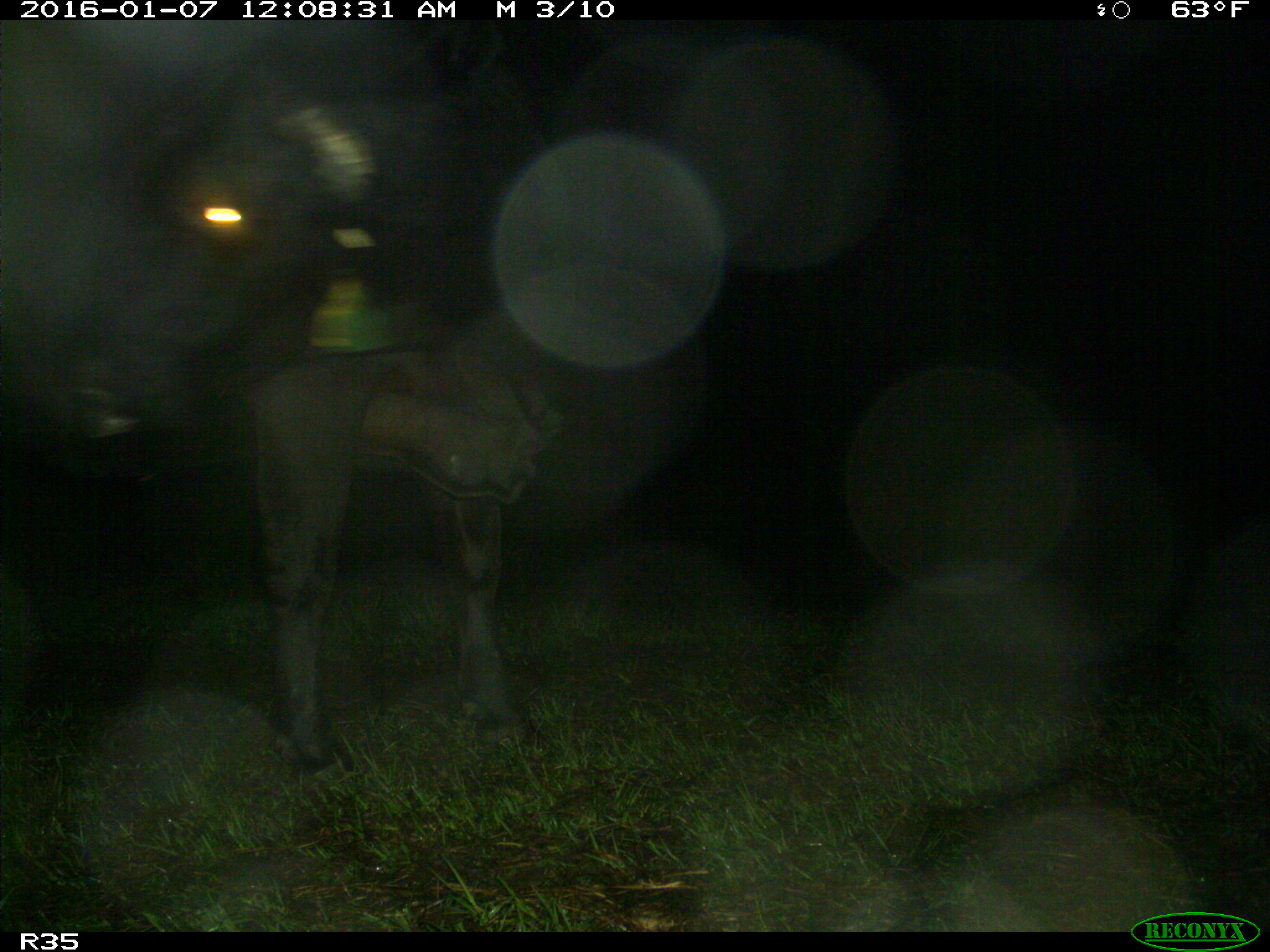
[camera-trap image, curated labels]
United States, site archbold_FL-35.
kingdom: Animalia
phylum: Chordata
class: Mammalia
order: Artiodactyla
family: Bovidae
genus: Bos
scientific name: Bos taurus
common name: domestic cow